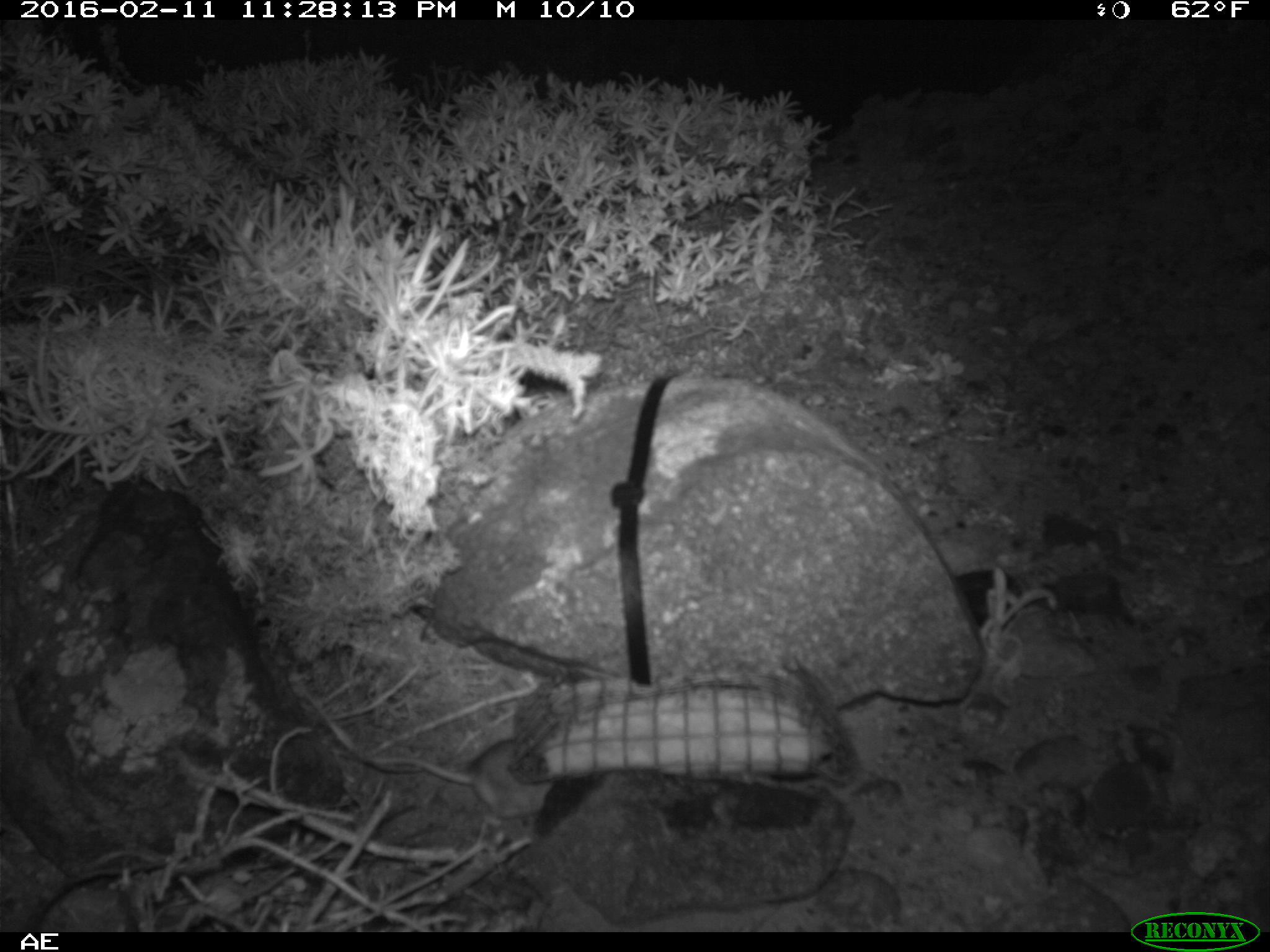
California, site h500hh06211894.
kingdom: Animalia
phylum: Chordata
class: Mammalia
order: Rodentia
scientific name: Rodentia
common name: rodent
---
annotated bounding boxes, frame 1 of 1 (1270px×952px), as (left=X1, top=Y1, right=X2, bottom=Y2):
rodent: (left=368, top=738, right=551, bottom=822)